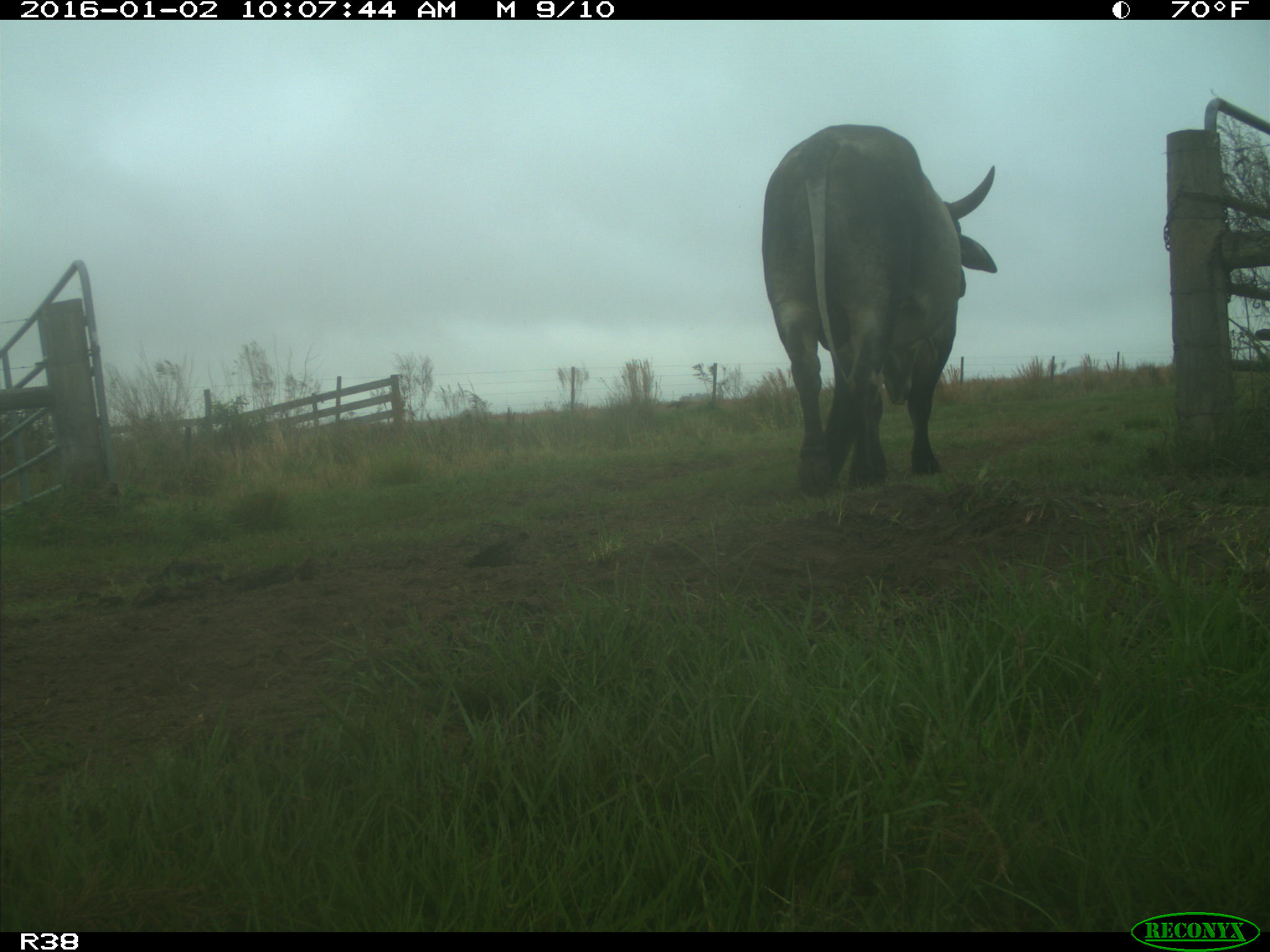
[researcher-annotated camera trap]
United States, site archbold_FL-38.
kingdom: Animalia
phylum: Chordata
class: Mammalia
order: Artiodactyla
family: Bovidae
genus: Bos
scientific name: Bos taurus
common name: domestic cow